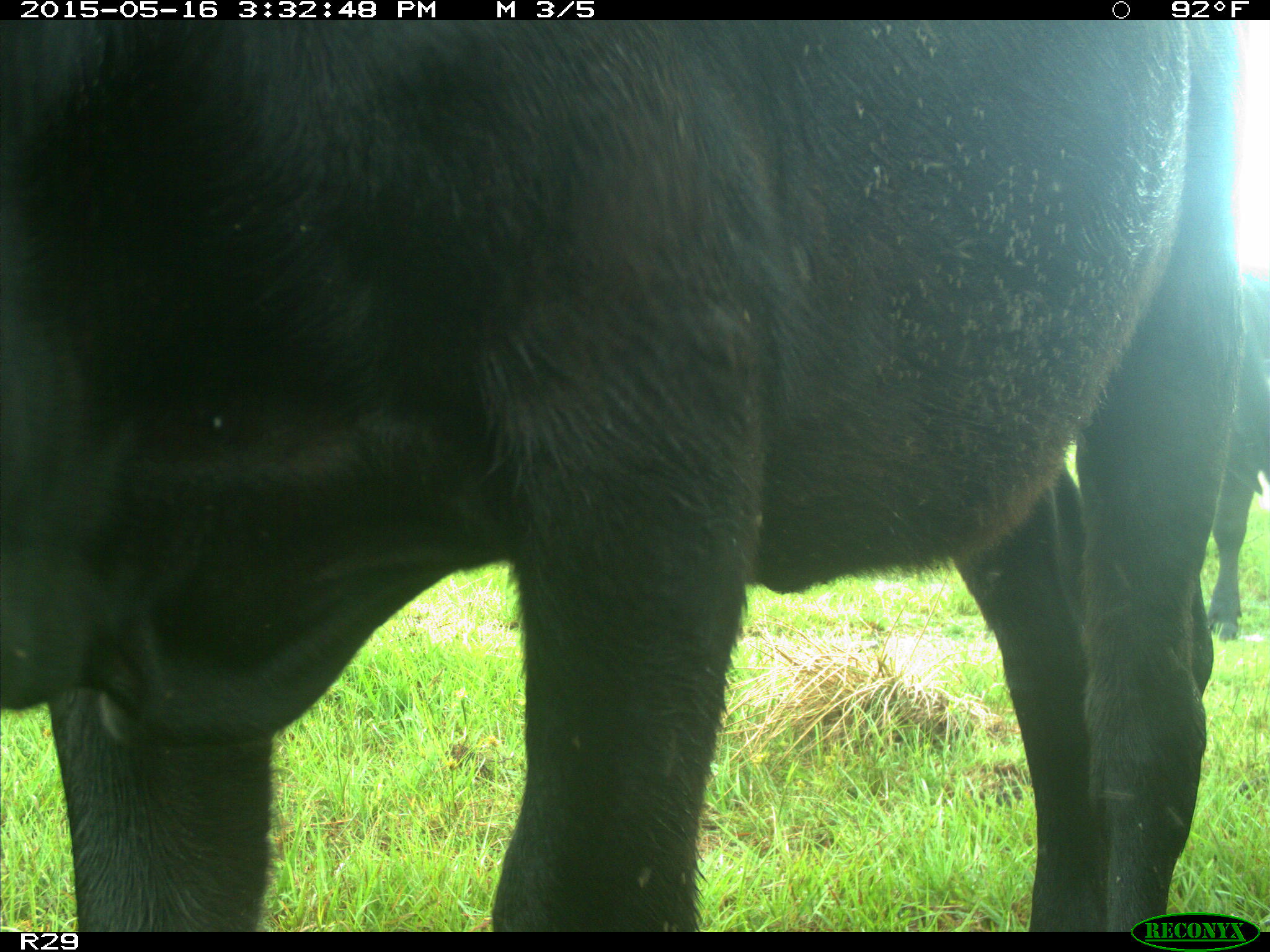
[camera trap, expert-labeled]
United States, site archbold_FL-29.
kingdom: Animalia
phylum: Chordata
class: Mammalia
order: Artiodactyla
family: Bovidae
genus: Bos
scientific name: Bos taurus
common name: domestic cow